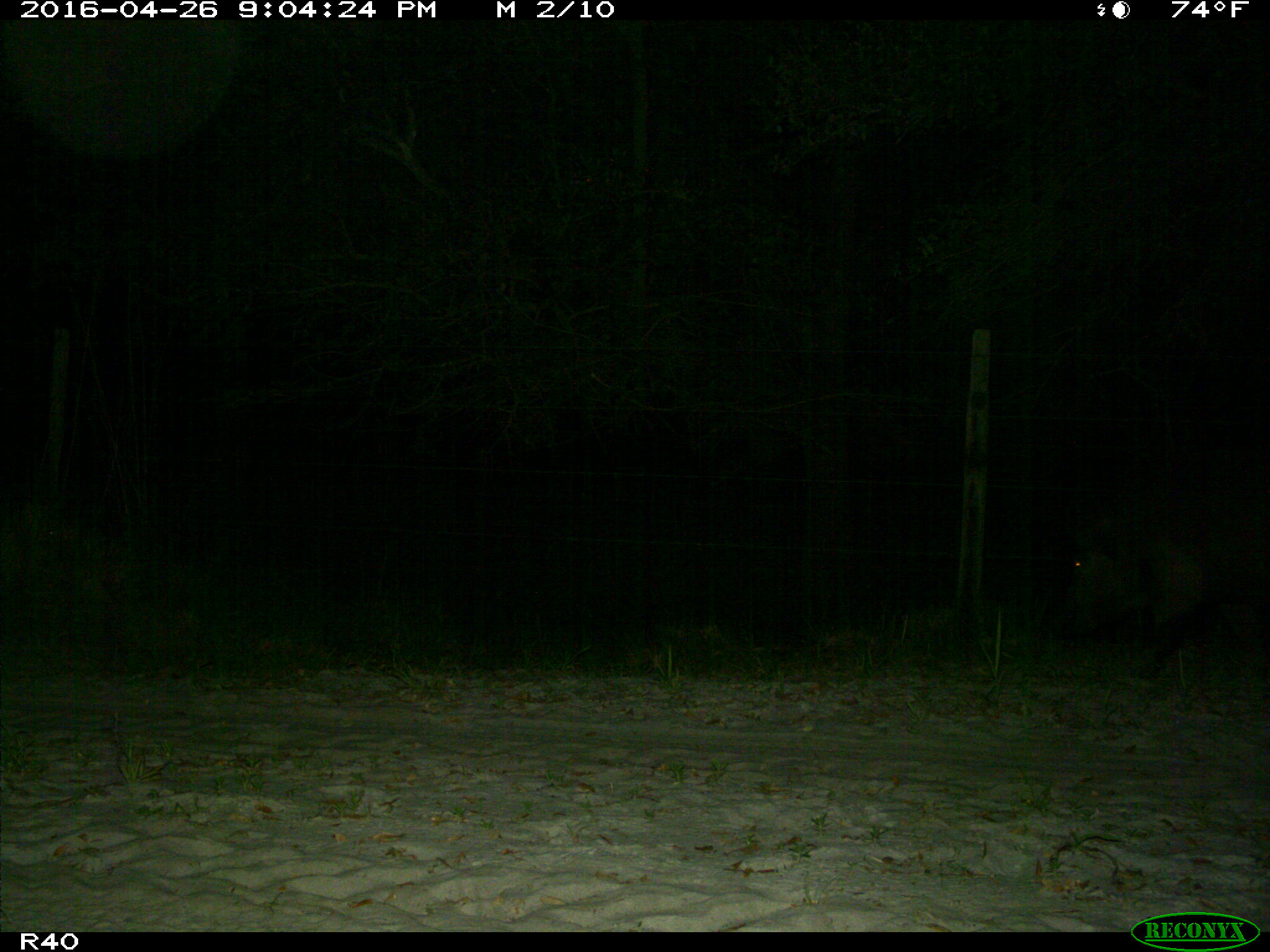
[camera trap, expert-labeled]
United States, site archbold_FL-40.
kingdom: Animalia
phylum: Chordata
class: Mammalia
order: Artiodactyla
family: Suidae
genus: Sus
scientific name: Sus scrofa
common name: wild boar